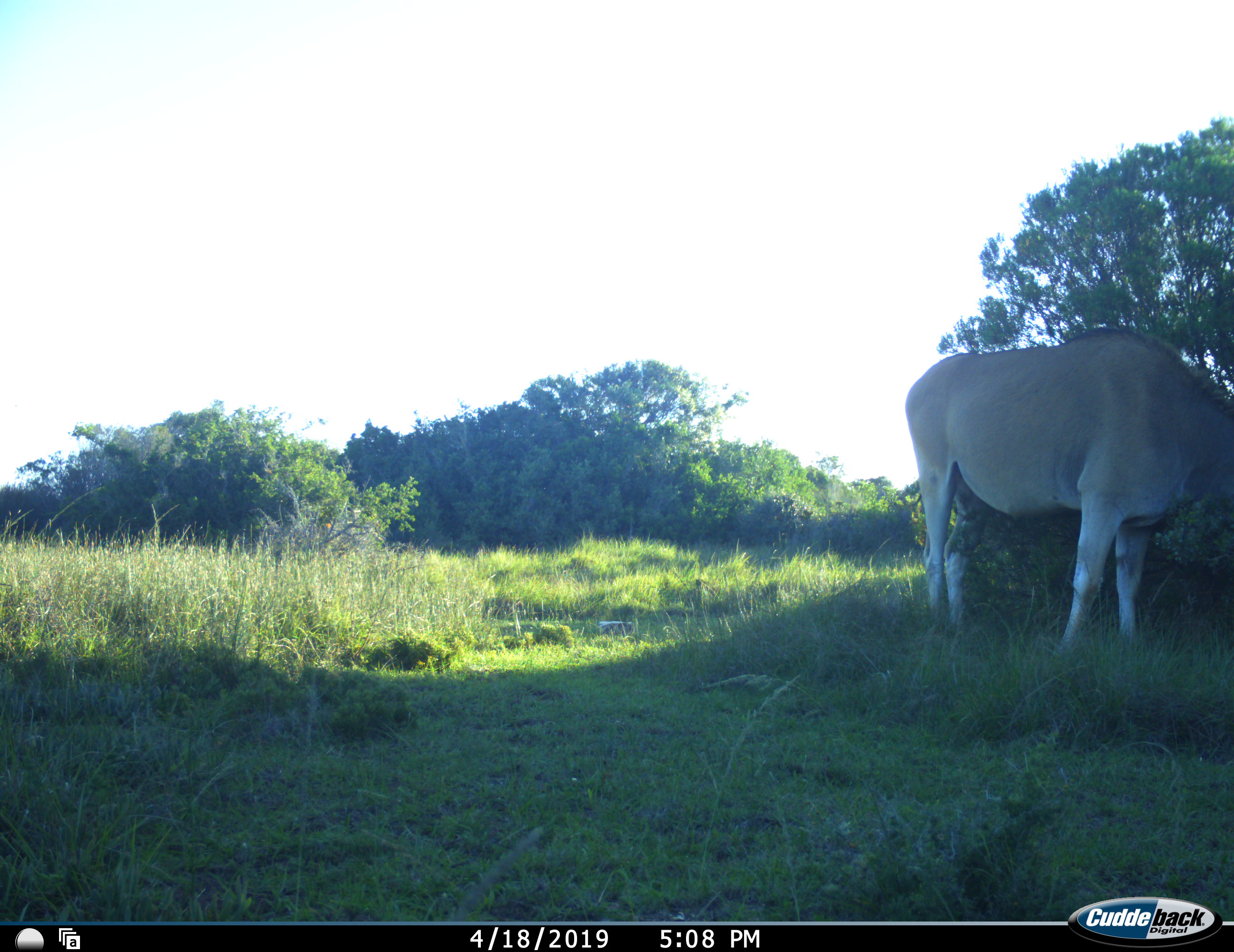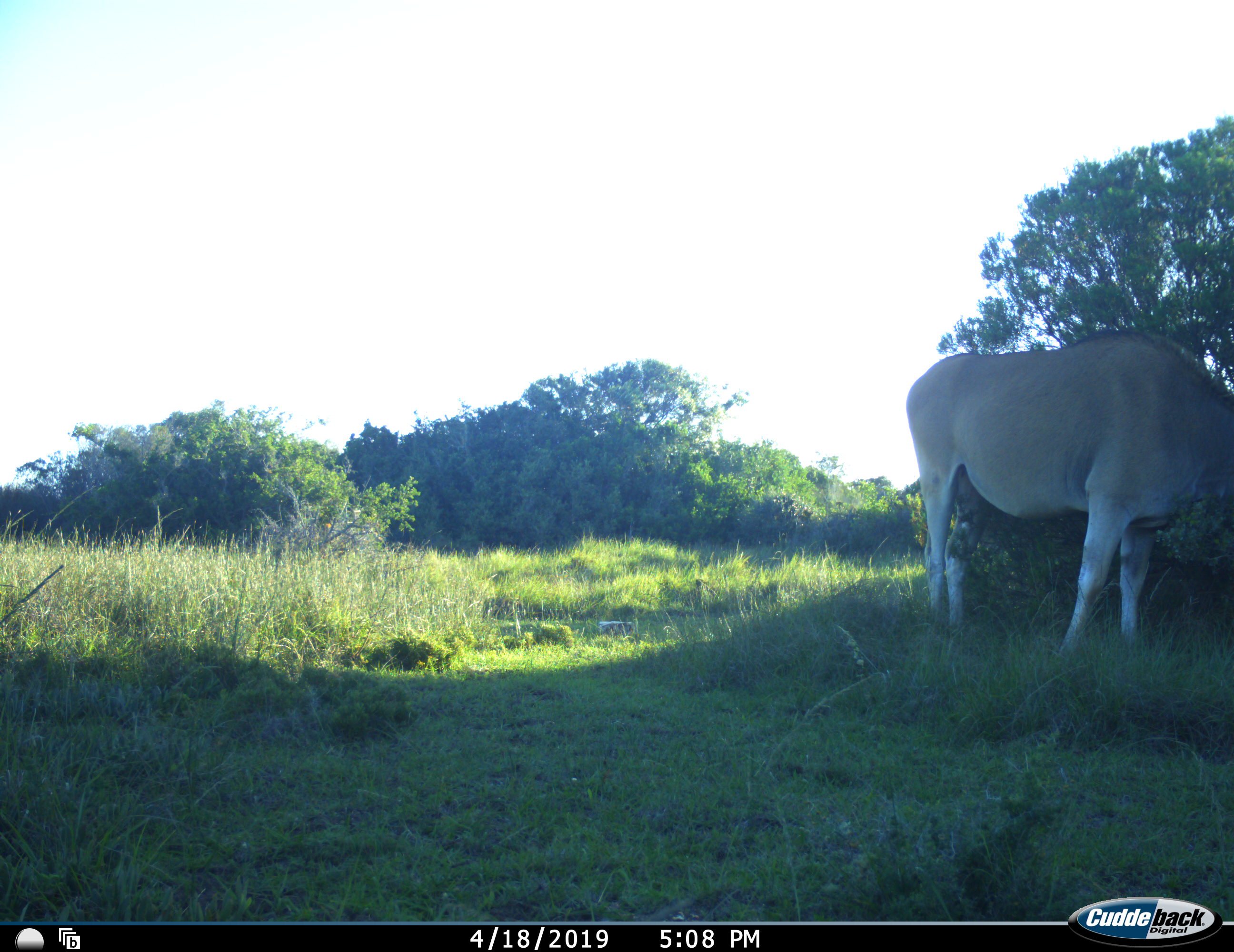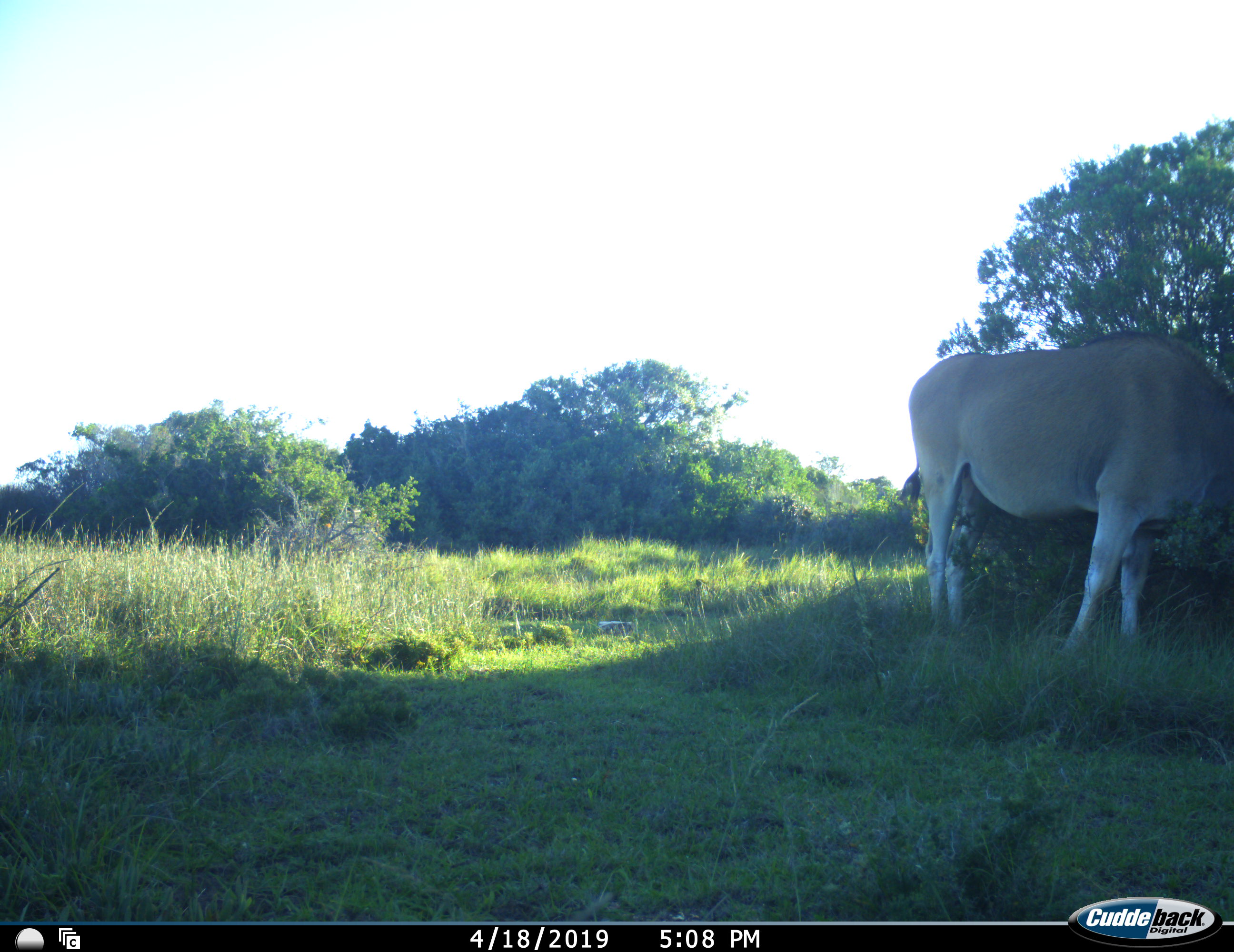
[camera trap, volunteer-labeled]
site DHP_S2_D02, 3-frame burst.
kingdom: Animalia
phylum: Chordata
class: Mammalia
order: Artiodactyla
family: Bovidae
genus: Tragelaphus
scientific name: Tragelaphus oryx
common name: eland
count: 1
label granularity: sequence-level